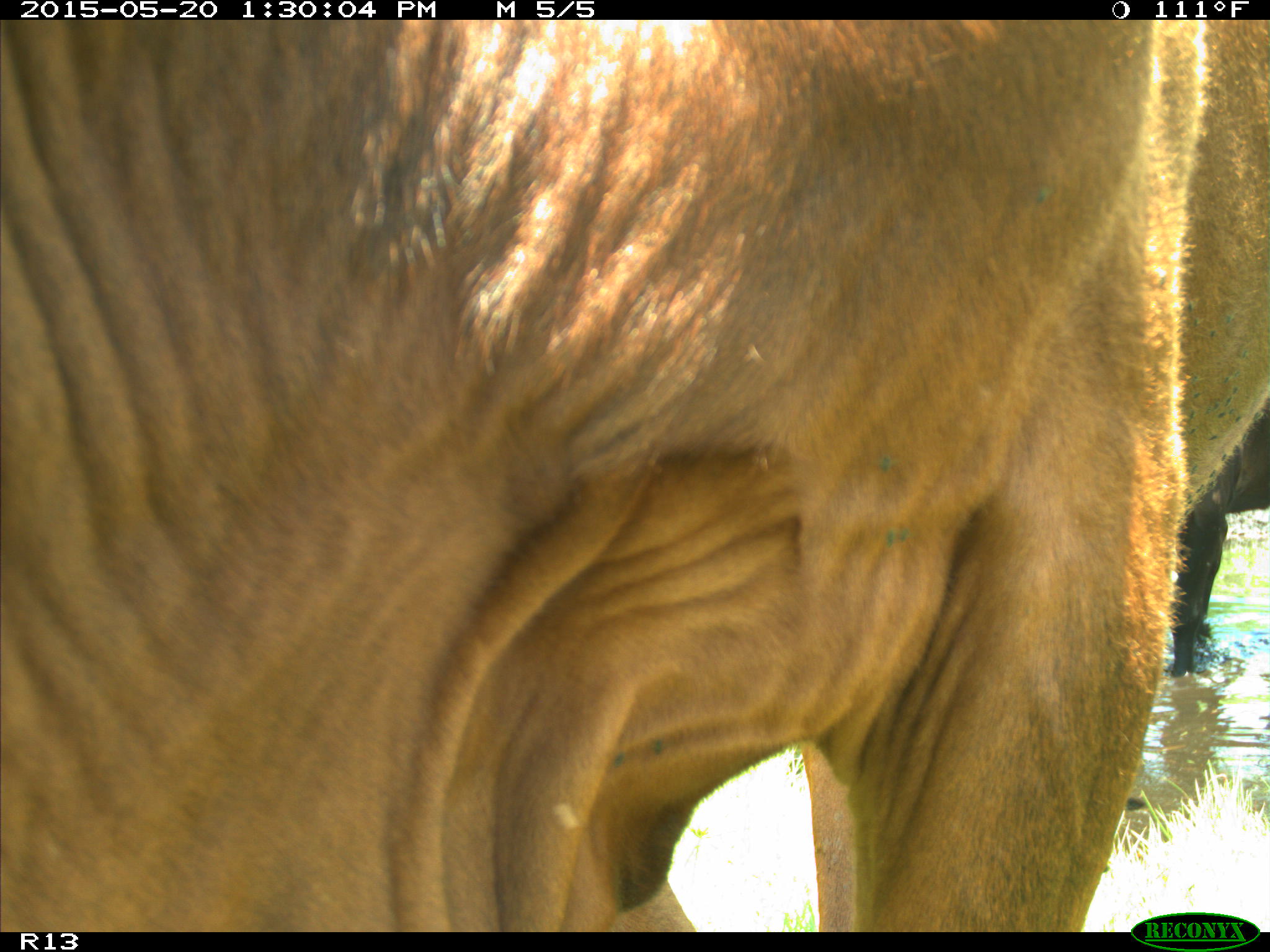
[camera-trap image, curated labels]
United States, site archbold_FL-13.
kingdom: Animalia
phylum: Chordata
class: Mammalia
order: Artiodactyla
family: Bovidae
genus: Bos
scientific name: Bos taurus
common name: domestic cow